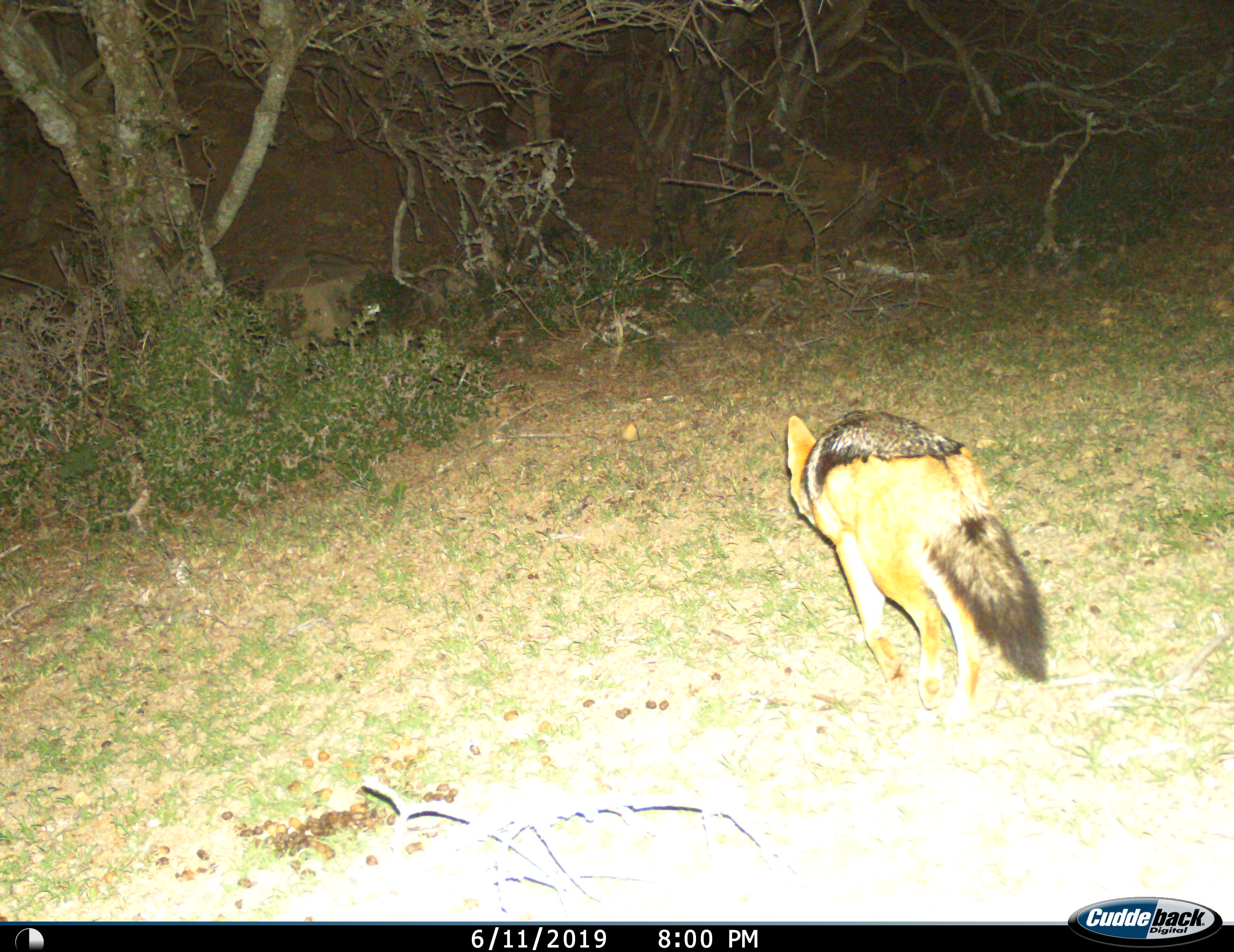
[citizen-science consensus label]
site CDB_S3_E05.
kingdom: Animalia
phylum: Chordata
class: Mammalia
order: Carnivora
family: Canidae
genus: Lupulella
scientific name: Lupulella mesomelas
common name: black-backed jackal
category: jackalblackbacked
Jackalblackbacked (black-backed jackal) (Lupulella mesomelas), count 1. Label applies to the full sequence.